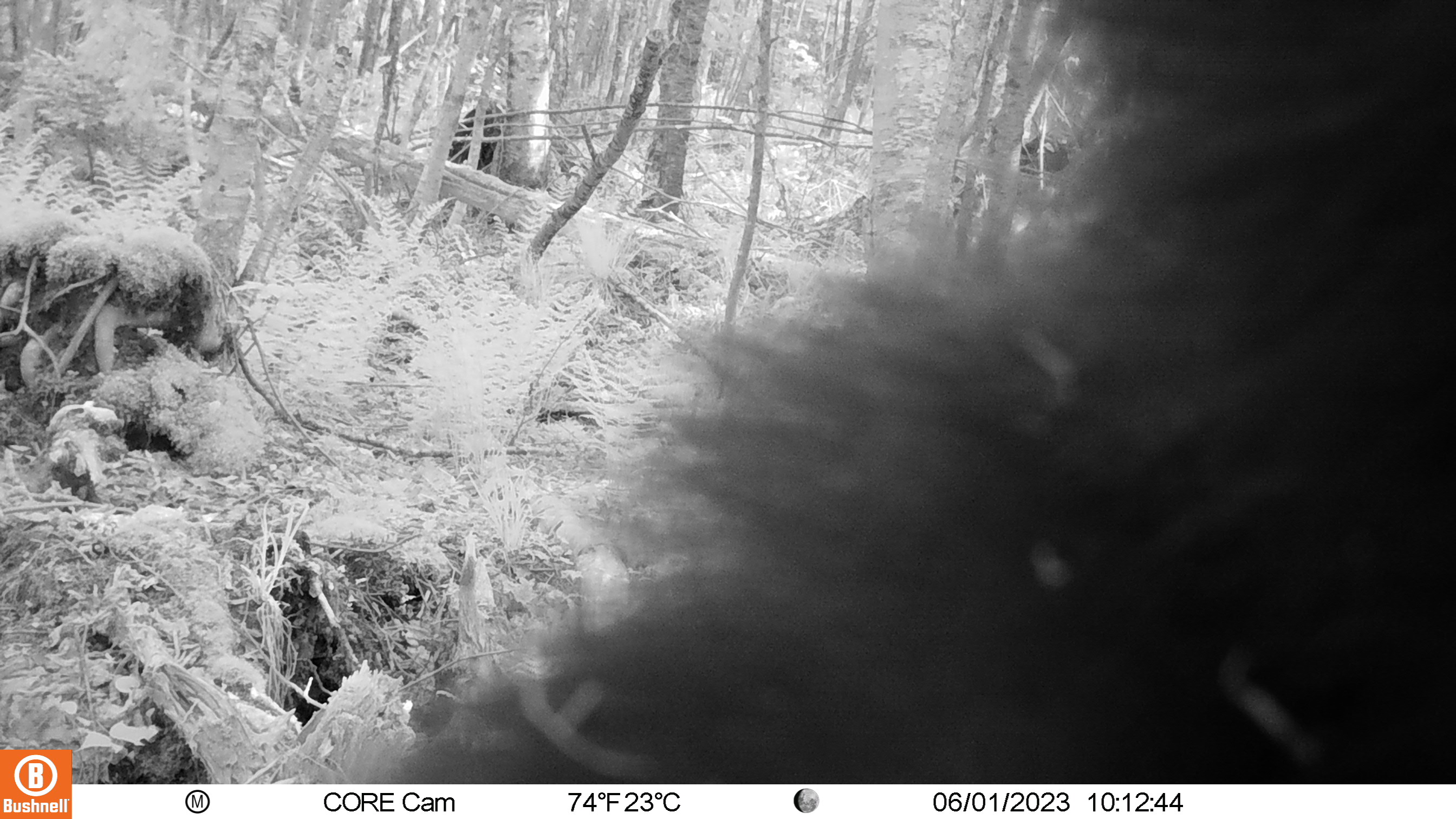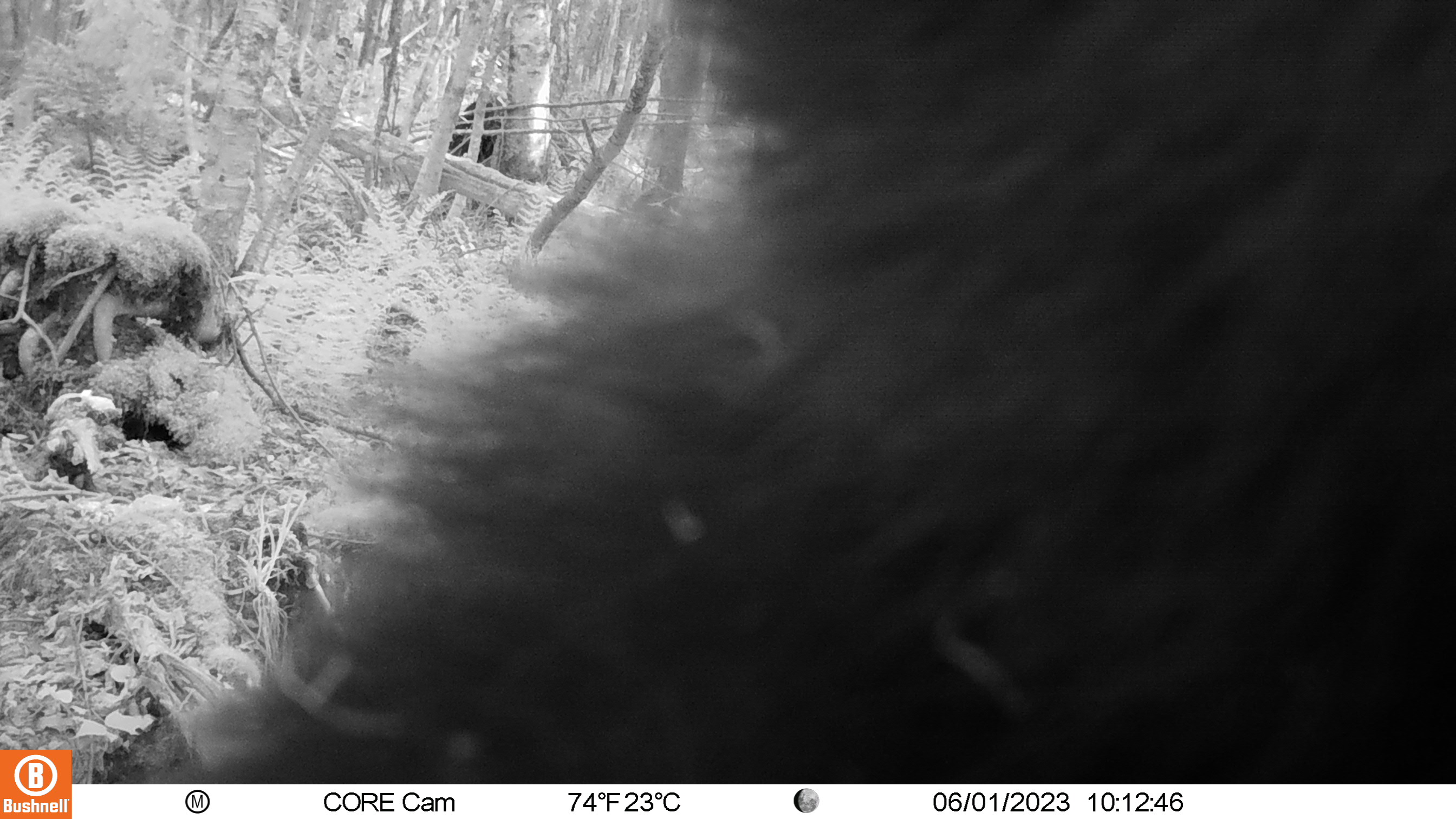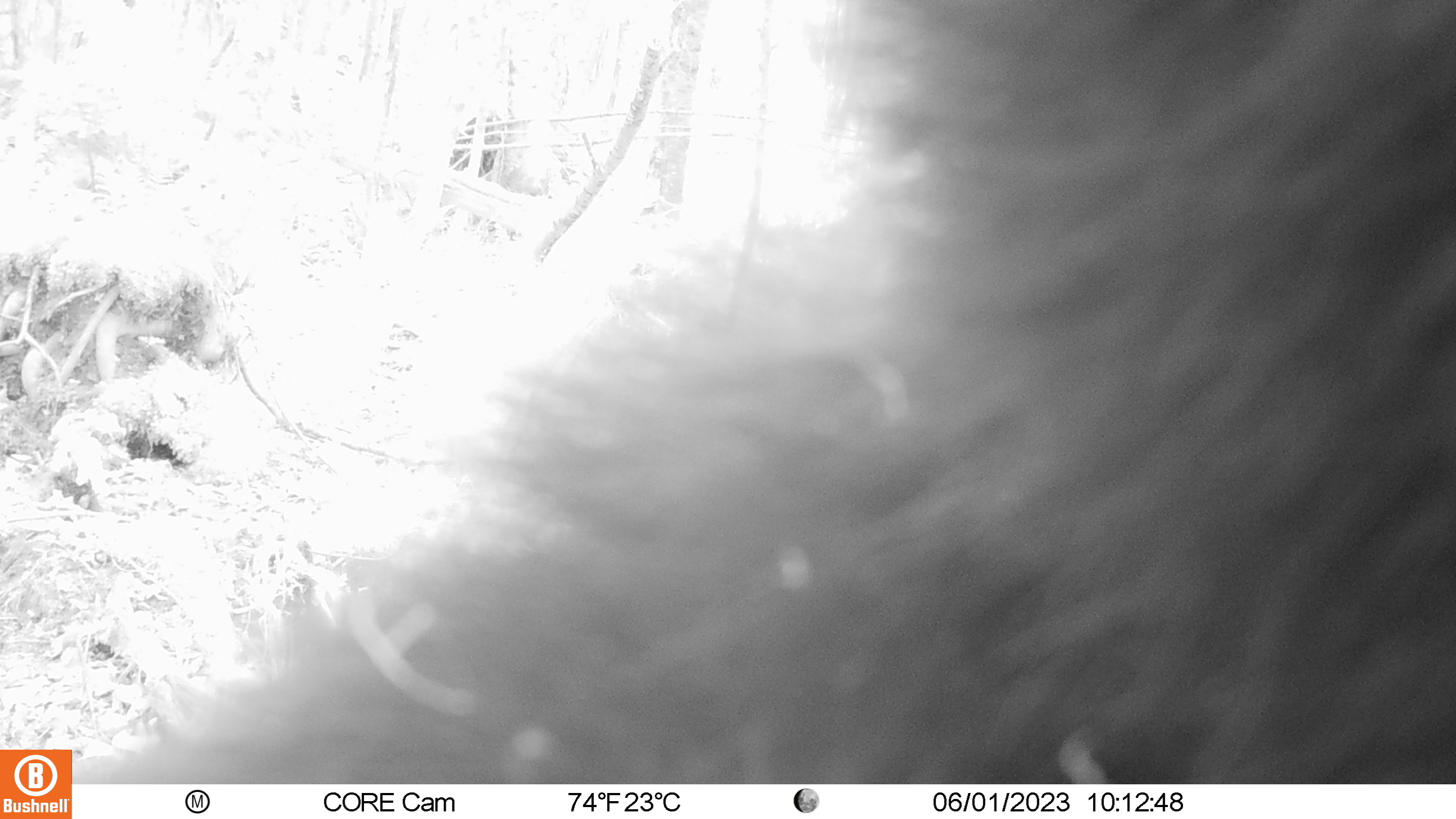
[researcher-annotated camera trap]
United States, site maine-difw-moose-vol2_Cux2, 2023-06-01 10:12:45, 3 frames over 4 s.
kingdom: Animalia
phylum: Chordata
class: Mammalia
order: Carnivora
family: Ursidae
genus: Ursus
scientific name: Ursus americanus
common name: black bear